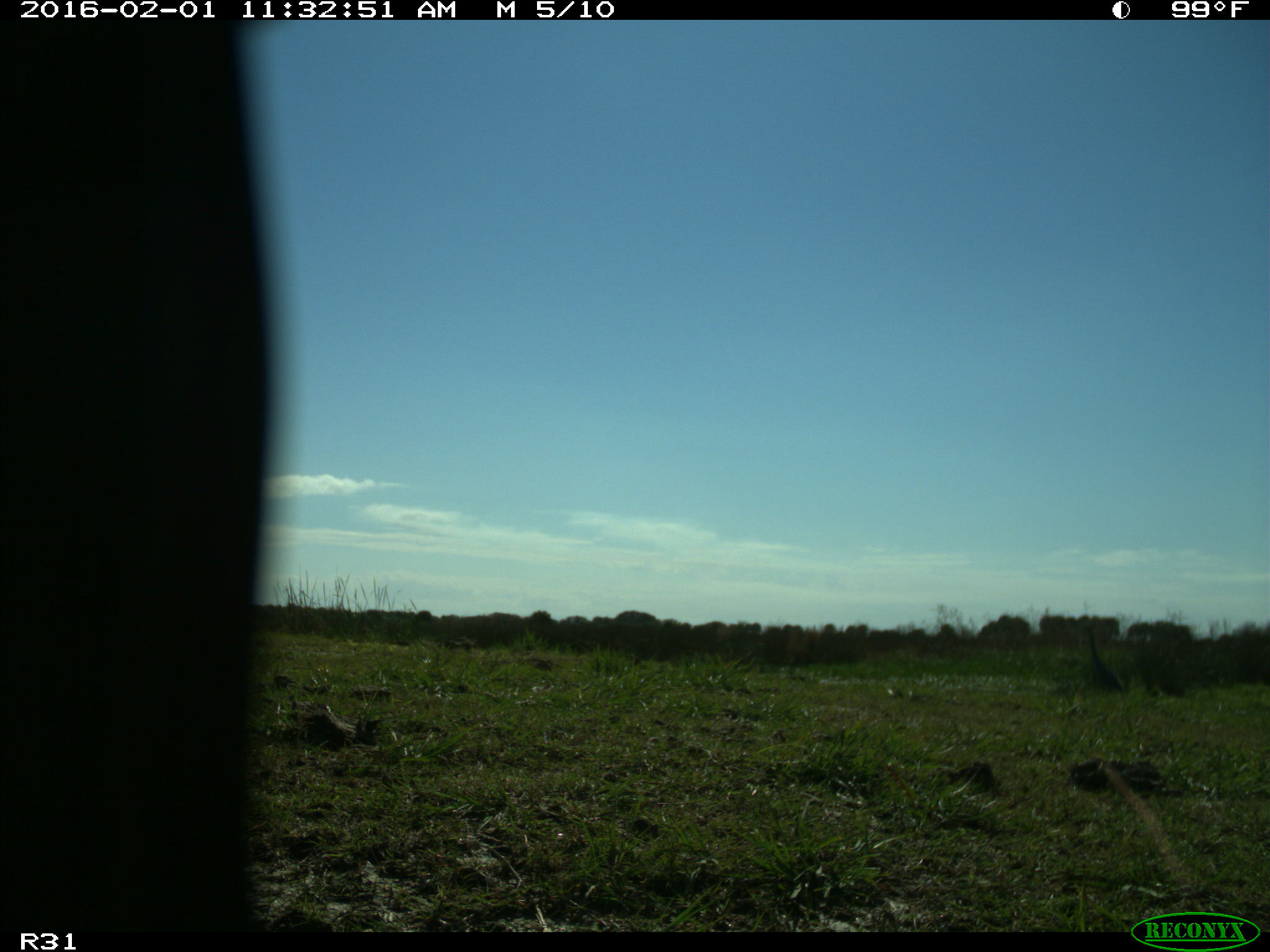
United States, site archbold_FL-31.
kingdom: Animalia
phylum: Chordata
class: Aves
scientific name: Aves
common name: birds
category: unidentified bird